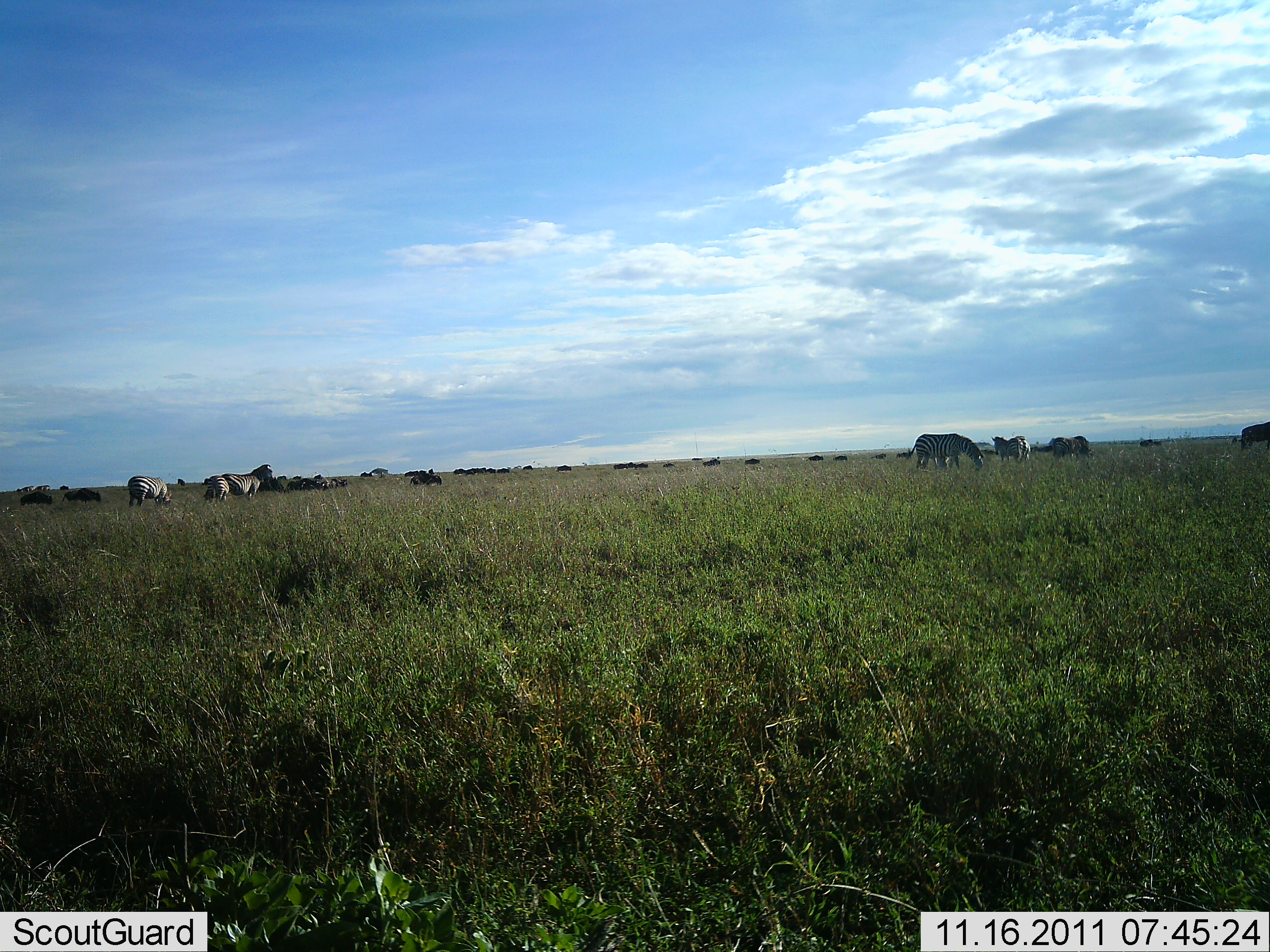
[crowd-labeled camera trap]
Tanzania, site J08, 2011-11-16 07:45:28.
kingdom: Animalia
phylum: Chordata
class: Mammalia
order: Perissodactyla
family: Equidae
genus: Equus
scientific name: Equus quagga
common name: plains zebra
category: zebra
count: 7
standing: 58%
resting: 17%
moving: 25%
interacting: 17%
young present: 0%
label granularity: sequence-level